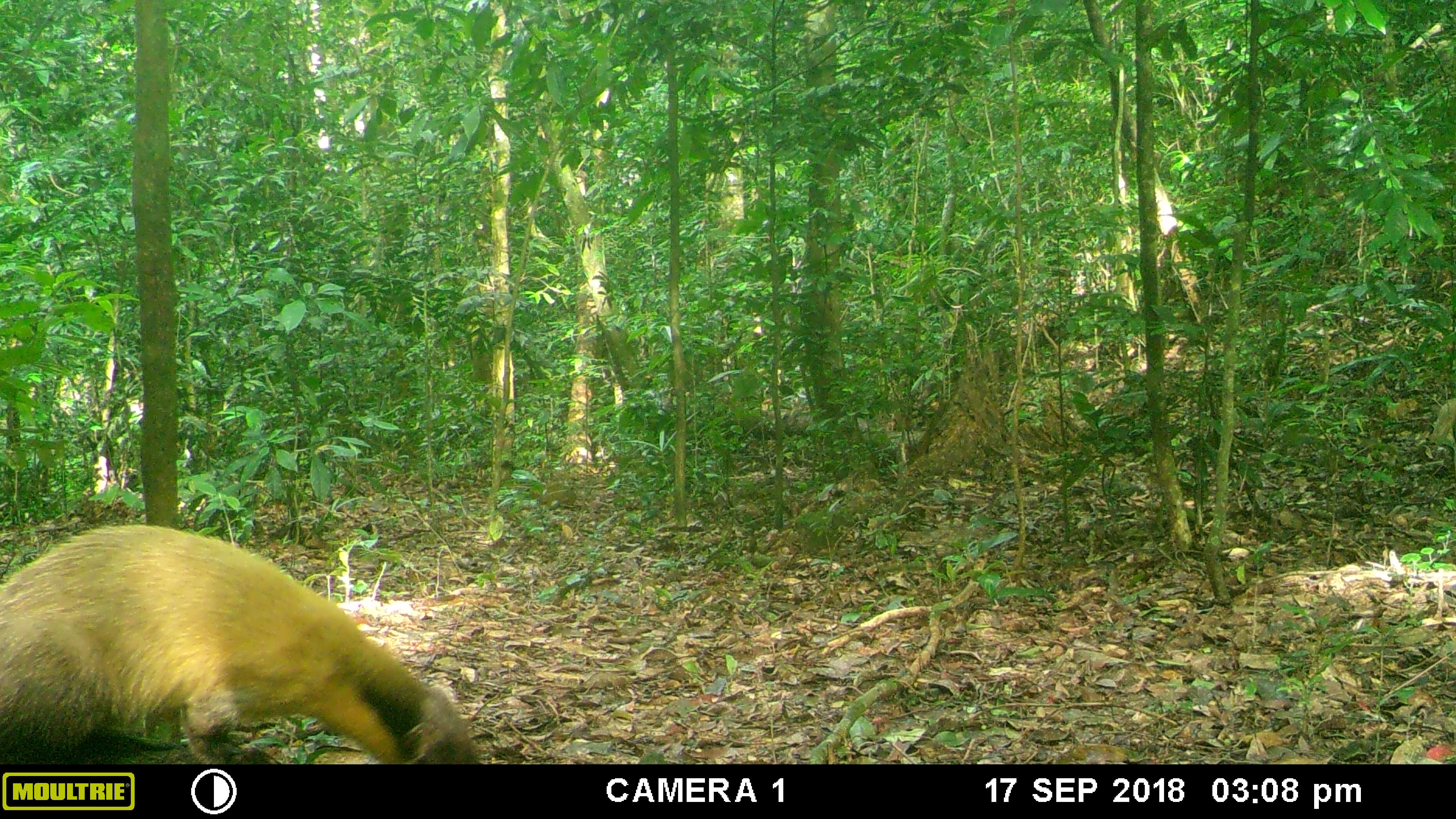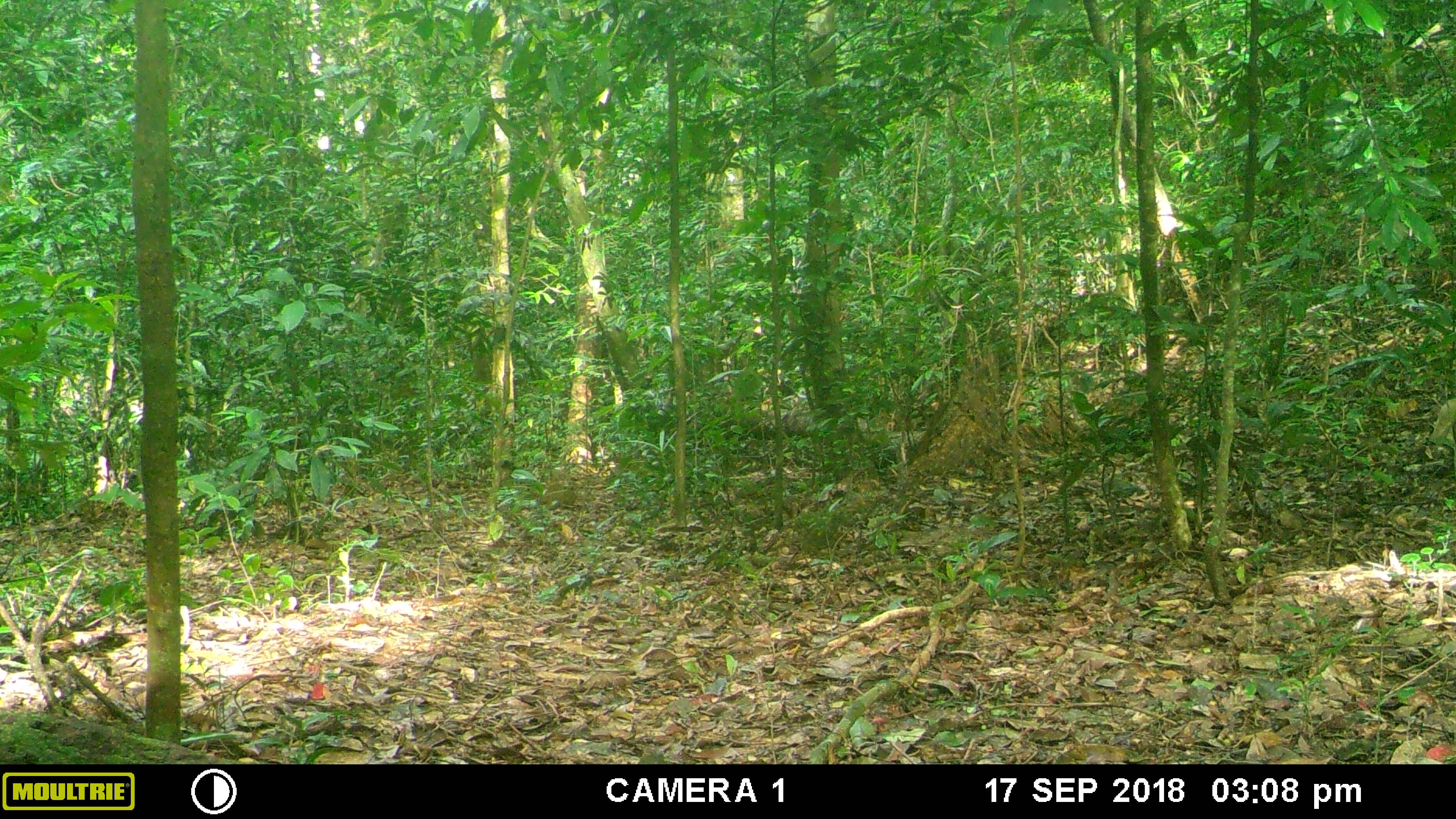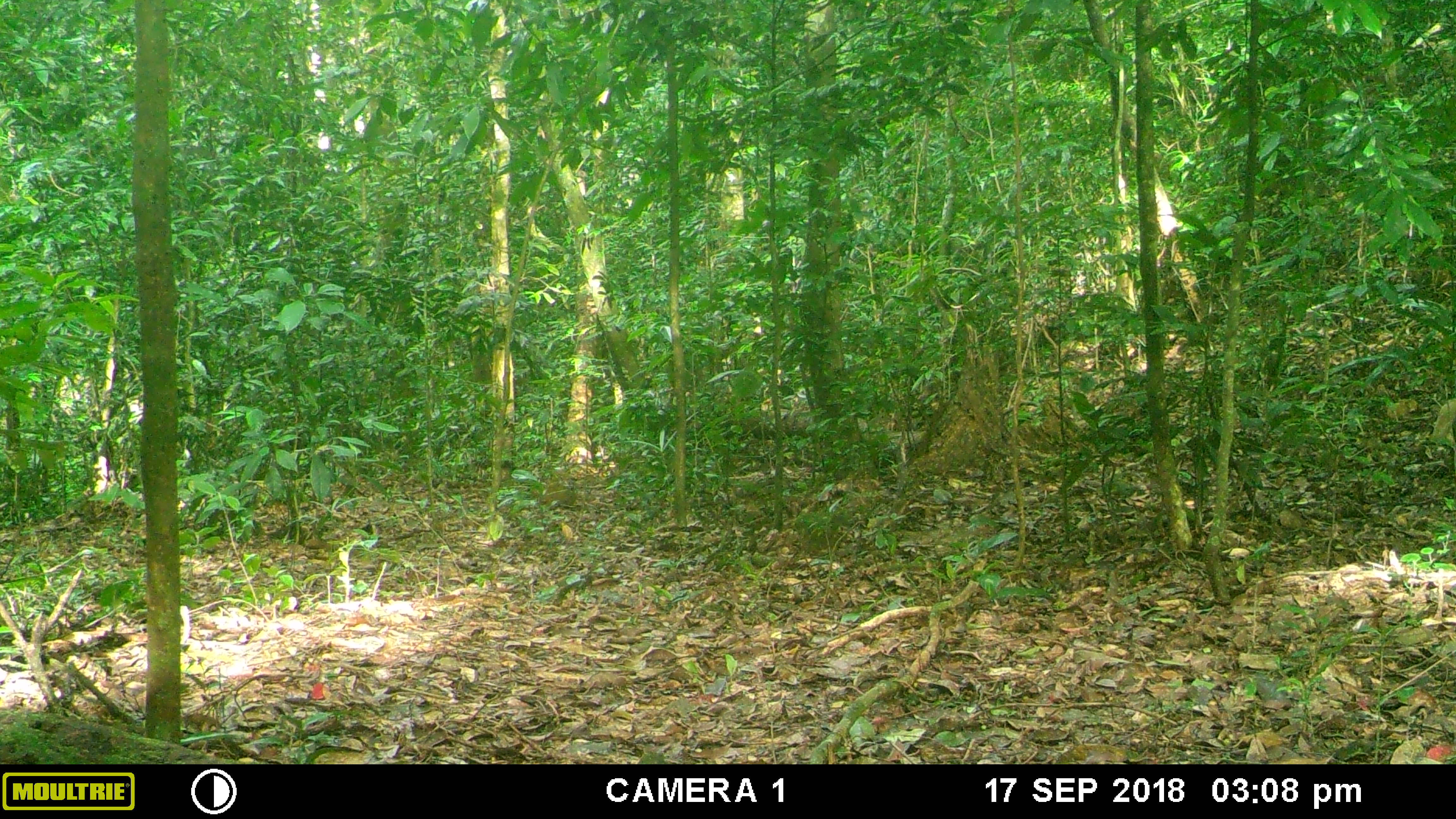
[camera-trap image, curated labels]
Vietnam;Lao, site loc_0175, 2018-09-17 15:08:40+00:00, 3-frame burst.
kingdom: Animalia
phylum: Chordata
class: Mammalia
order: Carnivora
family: Mustelidae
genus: Martes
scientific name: Martes flavigula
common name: yellow-throated marten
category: yellow throated marten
Yellow throated marten (yellow-throated marten) (Martes flavigula). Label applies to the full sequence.